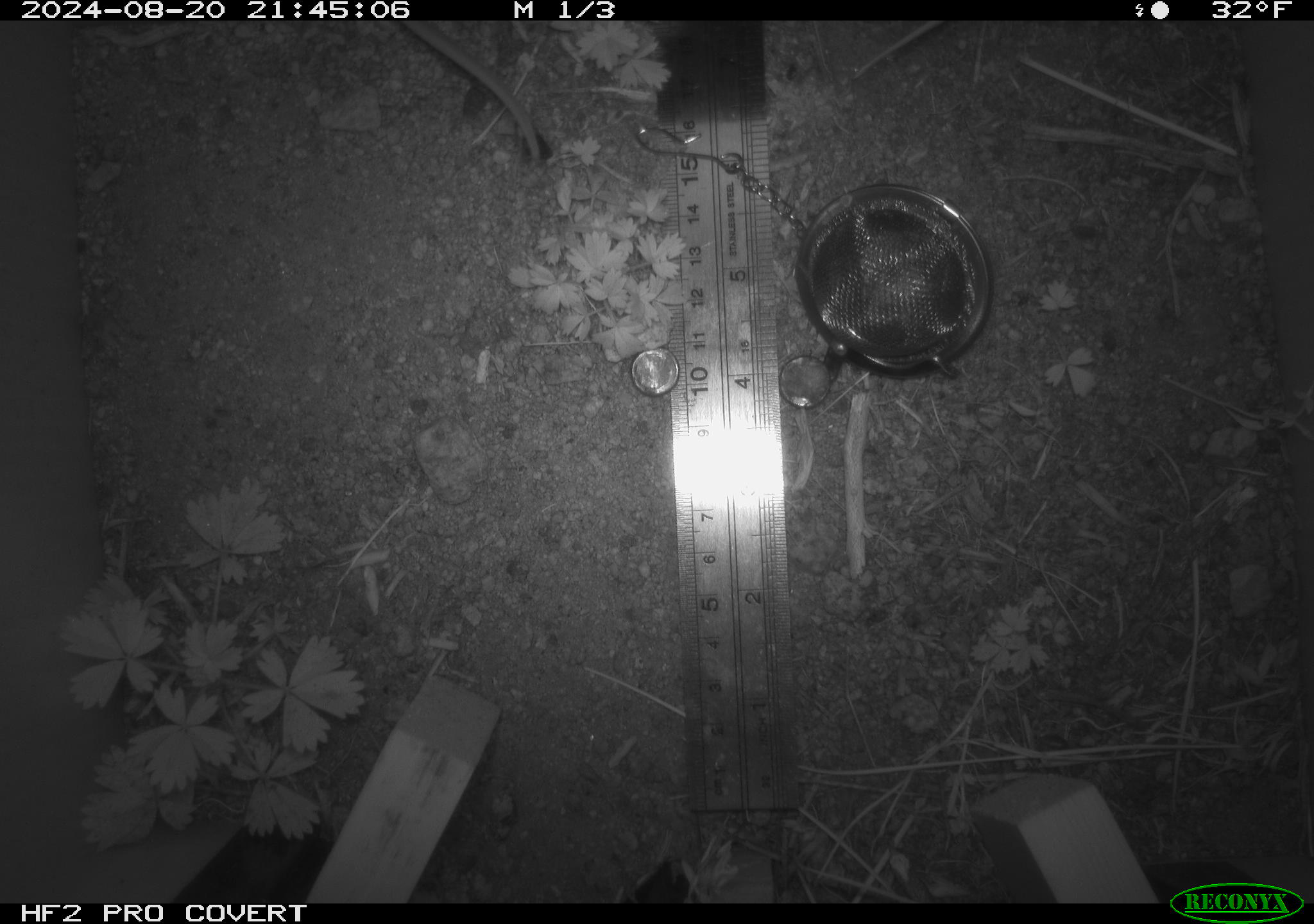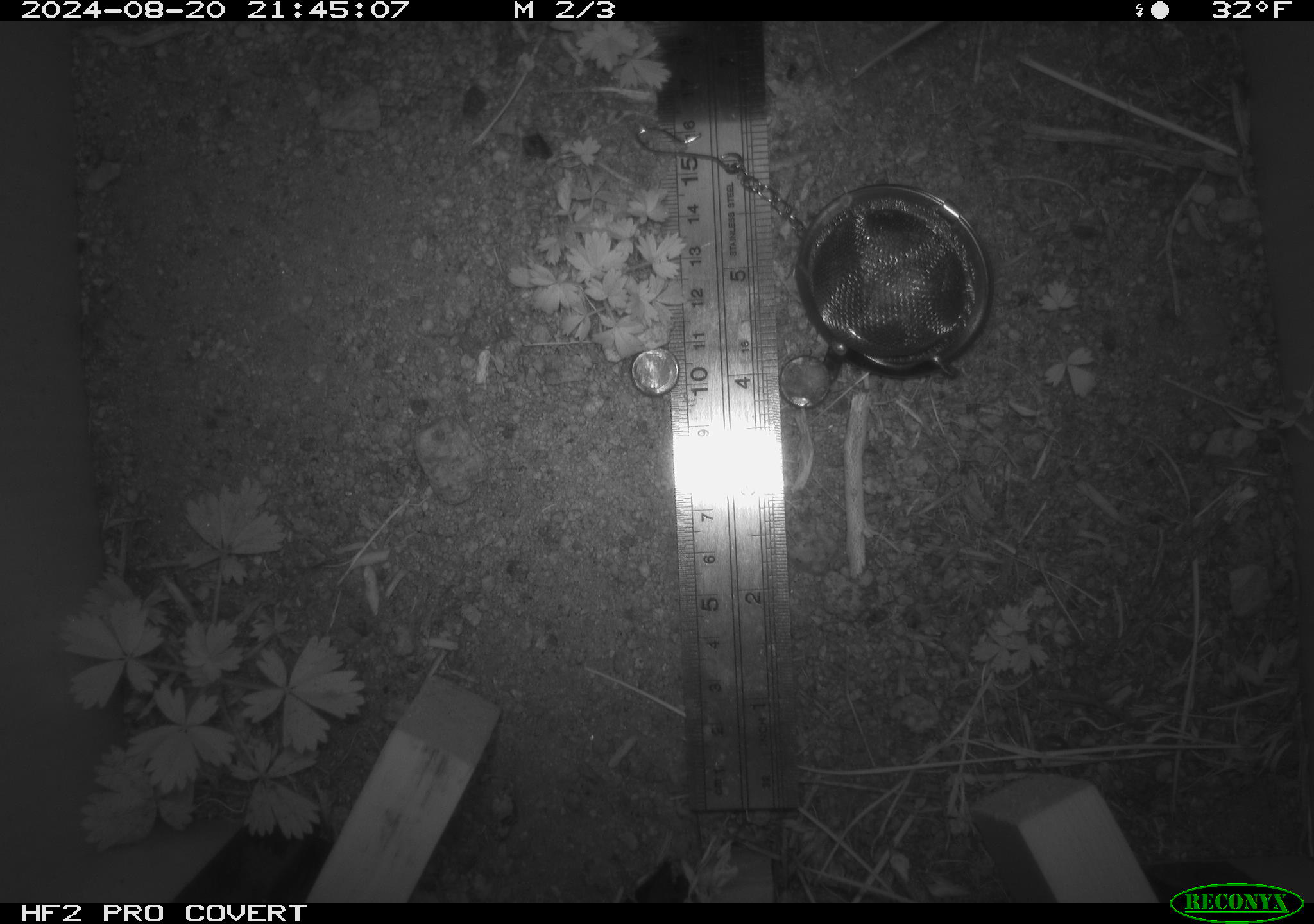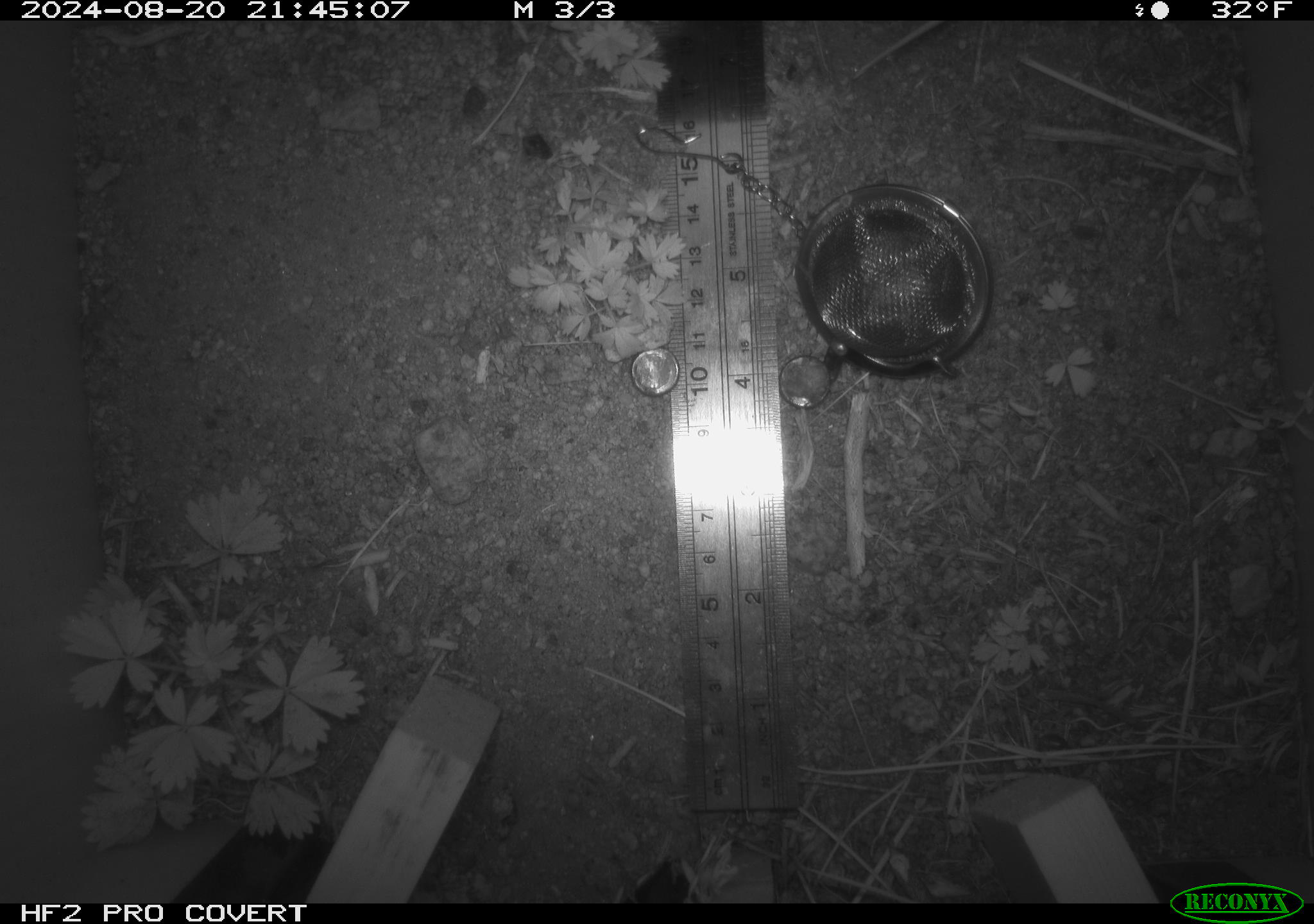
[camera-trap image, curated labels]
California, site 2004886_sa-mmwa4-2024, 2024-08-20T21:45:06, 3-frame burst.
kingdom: Animalia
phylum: Chordata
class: Mammalia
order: Rodentia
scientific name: Rodentia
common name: mouse species